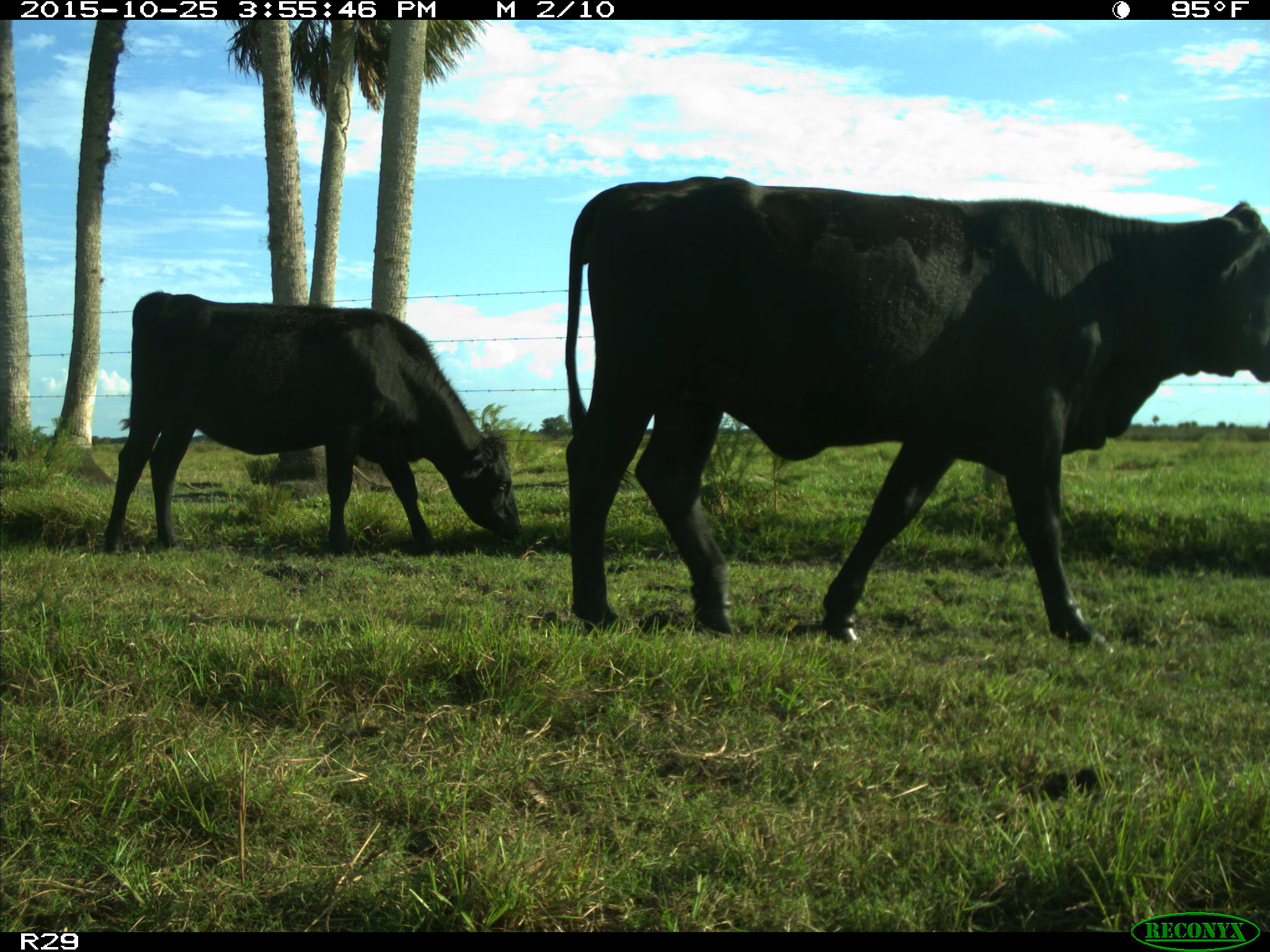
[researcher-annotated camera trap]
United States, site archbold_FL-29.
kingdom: Animalia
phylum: Chordata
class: Mammalia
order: Artiodactyla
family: Bovidae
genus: Bos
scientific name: Bos taurus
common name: domestic cow